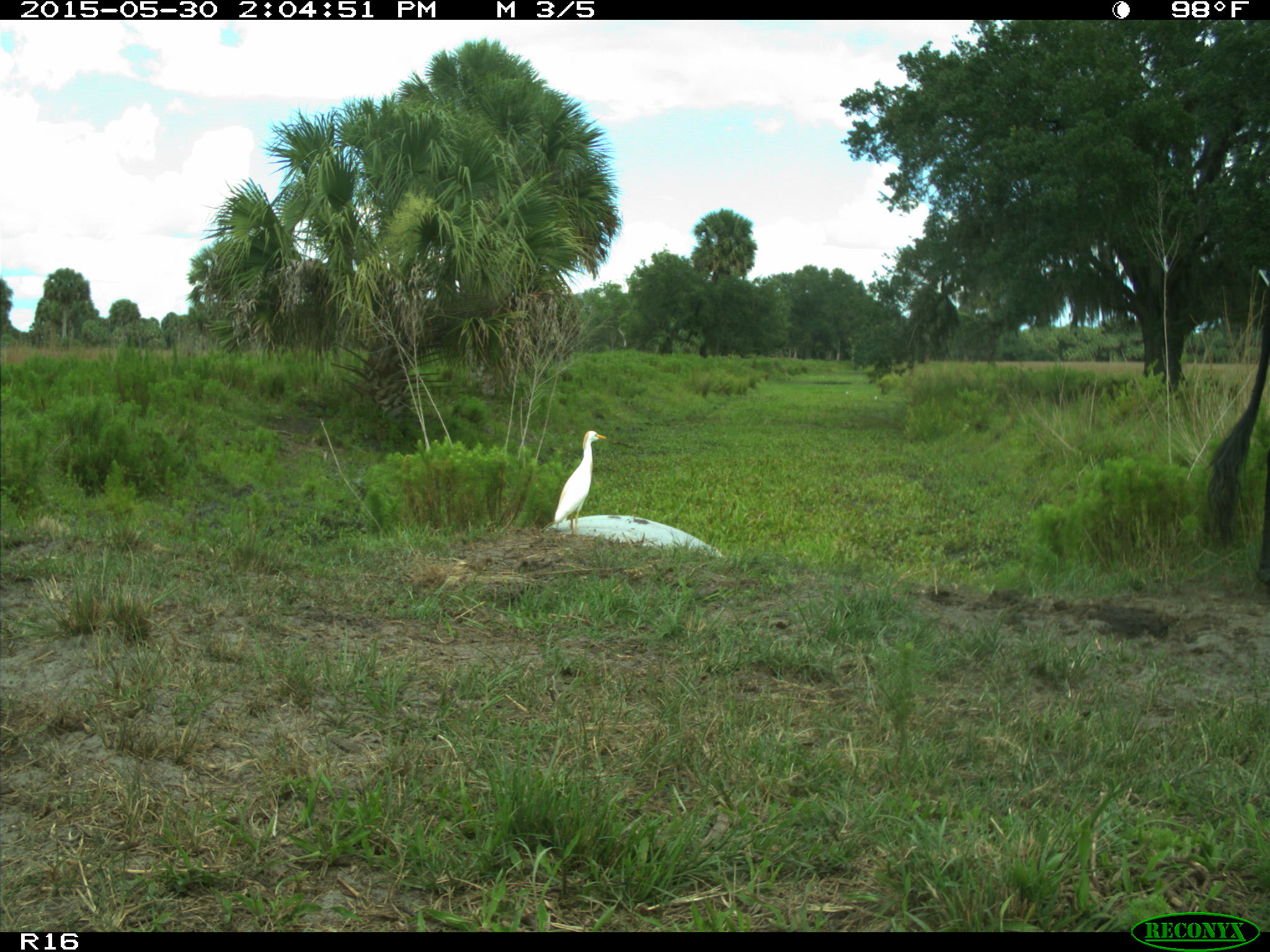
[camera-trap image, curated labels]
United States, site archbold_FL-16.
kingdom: Animalia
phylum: Chordata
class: Mammalia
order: Artiodactyla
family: Bovidae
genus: Bos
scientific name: Bos taurus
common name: domestic cow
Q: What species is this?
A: Bos taurus (domestic cow).